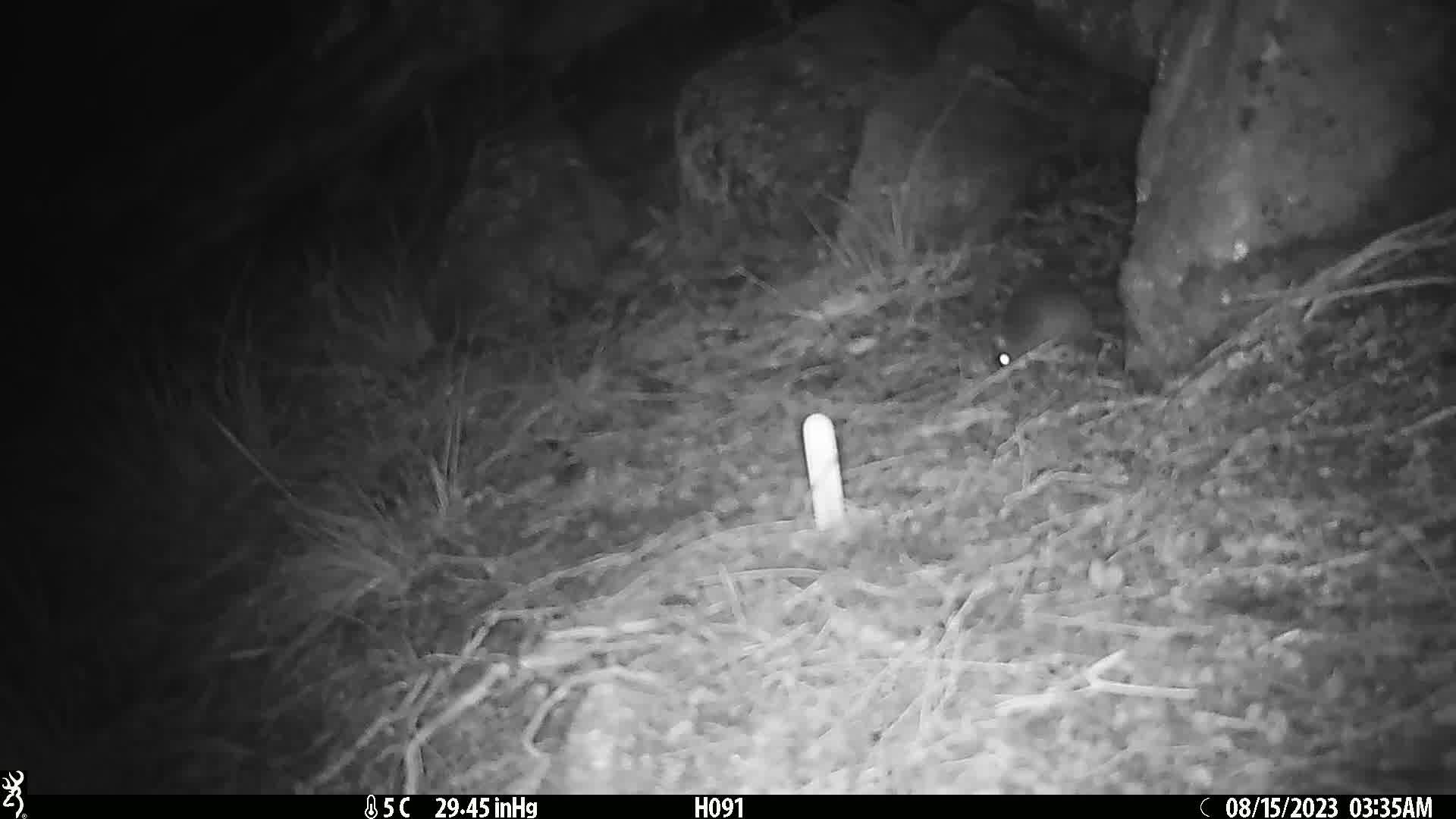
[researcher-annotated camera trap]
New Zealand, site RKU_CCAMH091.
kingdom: Animalia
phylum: Chordata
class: Mammalia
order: Rodentia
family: Muridae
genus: Rattus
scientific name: Rattus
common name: rat